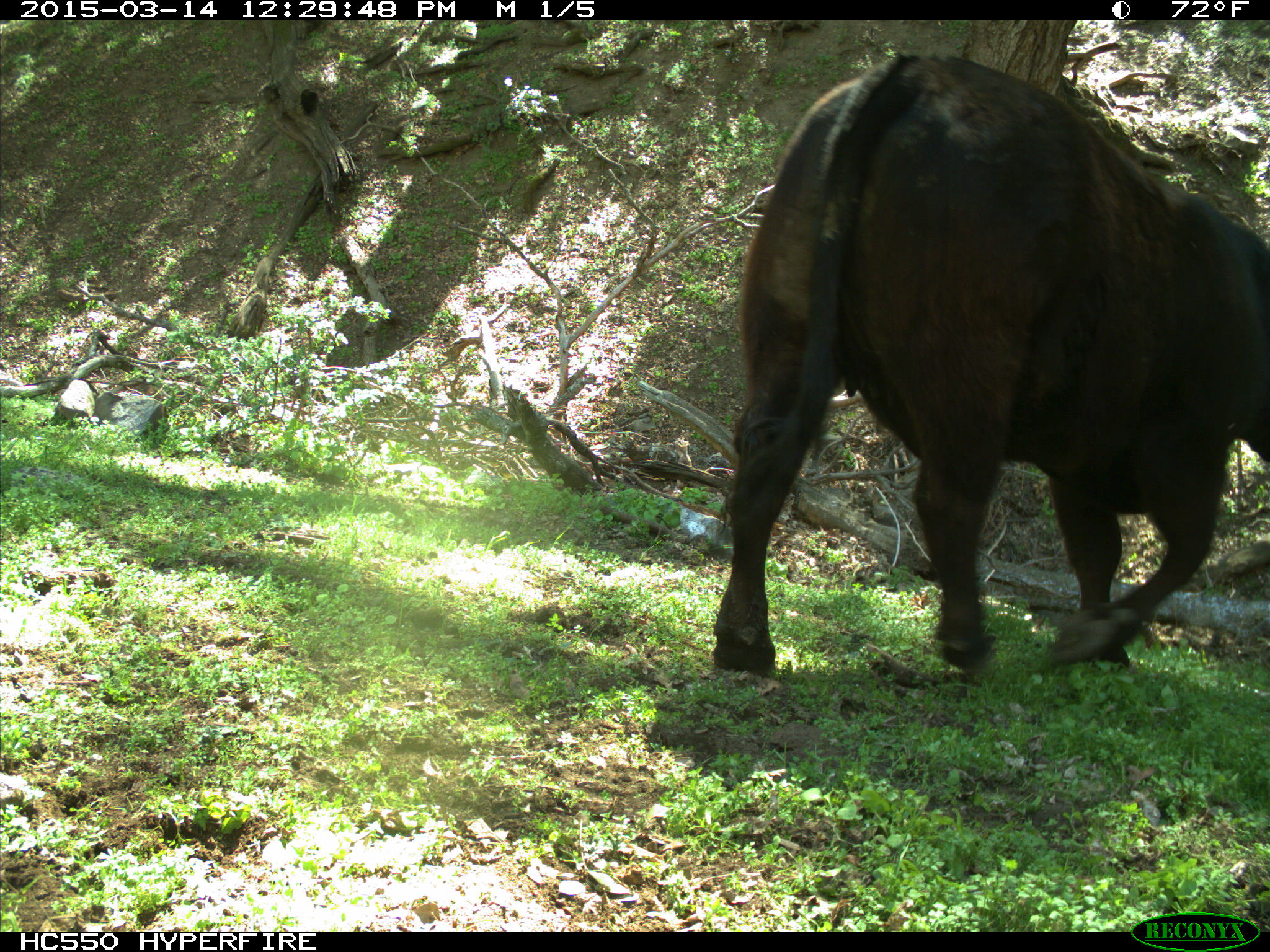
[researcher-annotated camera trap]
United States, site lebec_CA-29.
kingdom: Animalia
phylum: Chordata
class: Mammalia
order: Artiodactyla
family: Bovidae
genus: Bos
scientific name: Bos taurus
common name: domestic cow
Bos taurus (domestic cow).